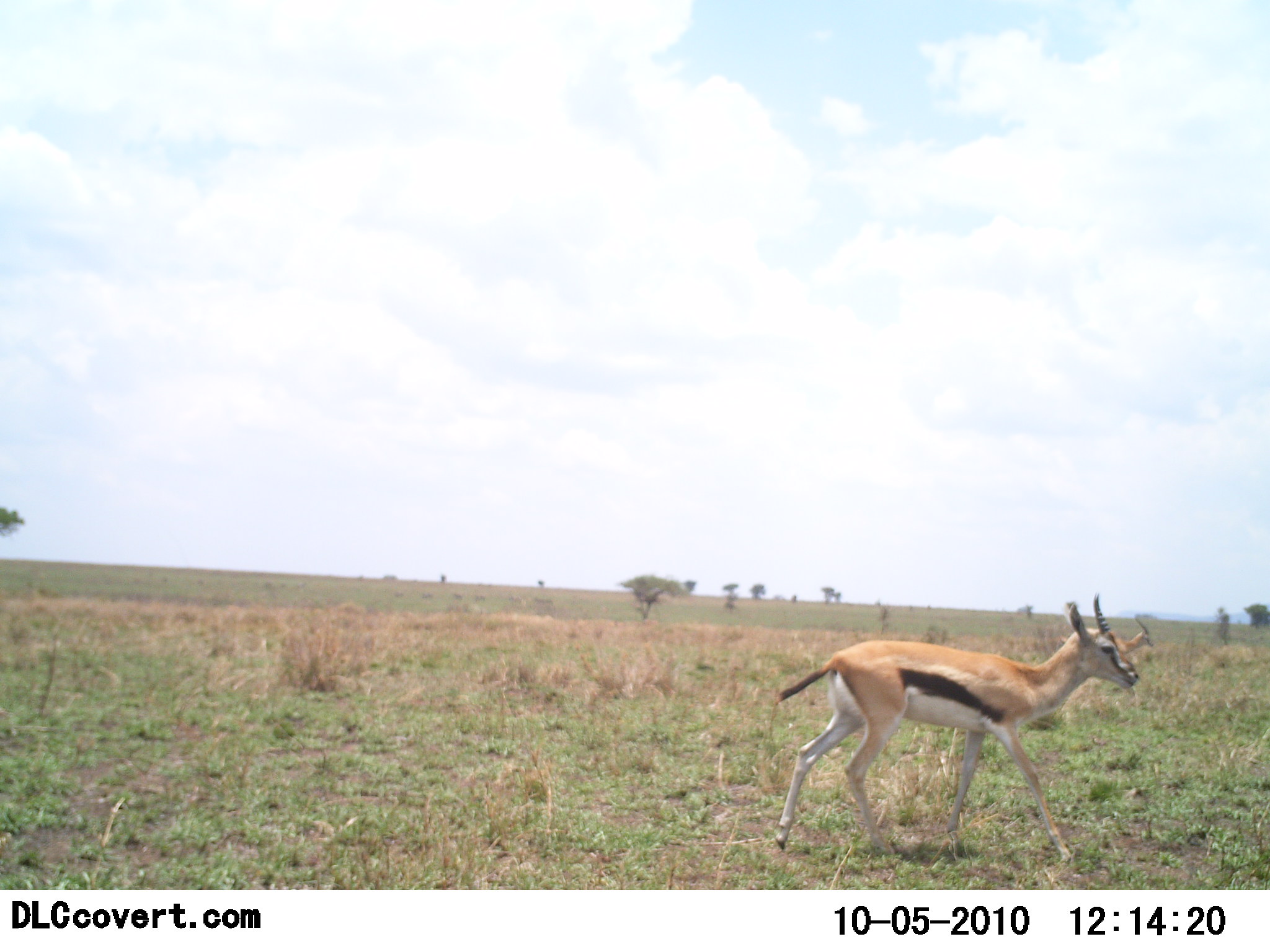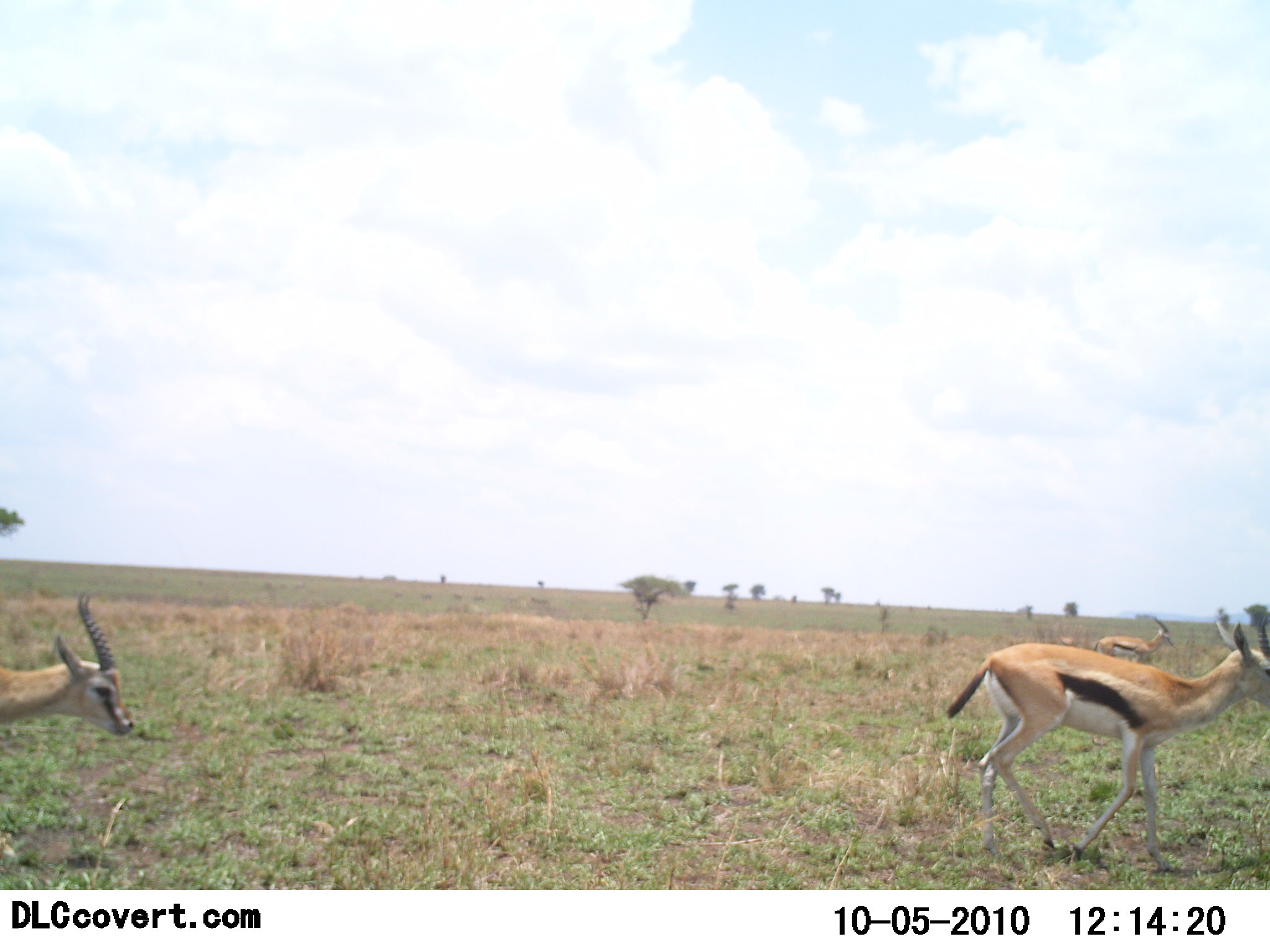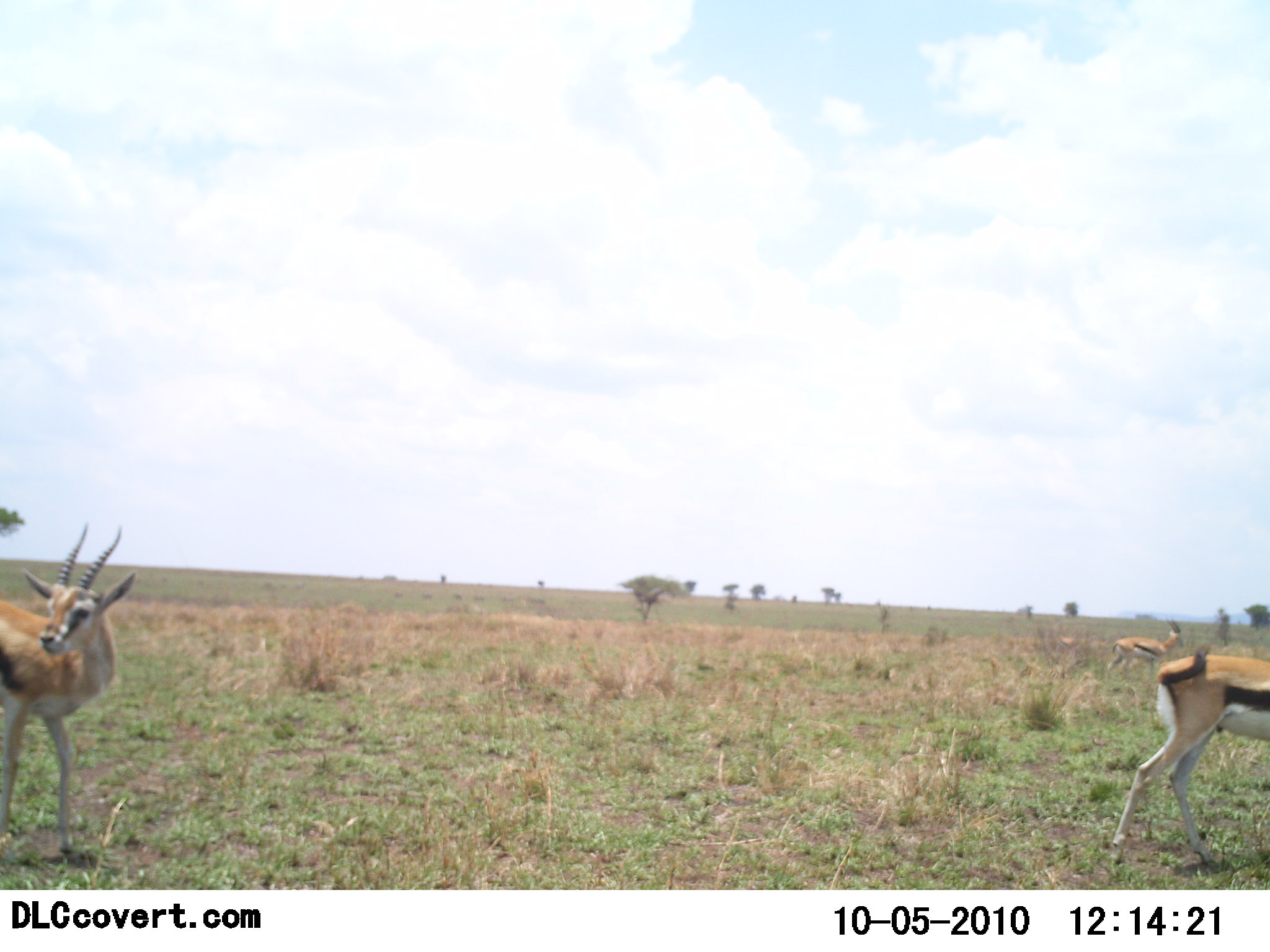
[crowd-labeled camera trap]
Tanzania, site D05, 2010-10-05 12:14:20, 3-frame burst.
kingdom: Animalia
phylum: Chordata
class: Mammalia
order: Artiodactyla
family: Bovidae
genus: Eudorcas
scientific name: Eudorcas thomsonii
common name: thomson's gazelle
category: gazellethomsons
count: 3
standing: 10%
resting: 0%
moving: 95%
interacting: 0%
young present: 0%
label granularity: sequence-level